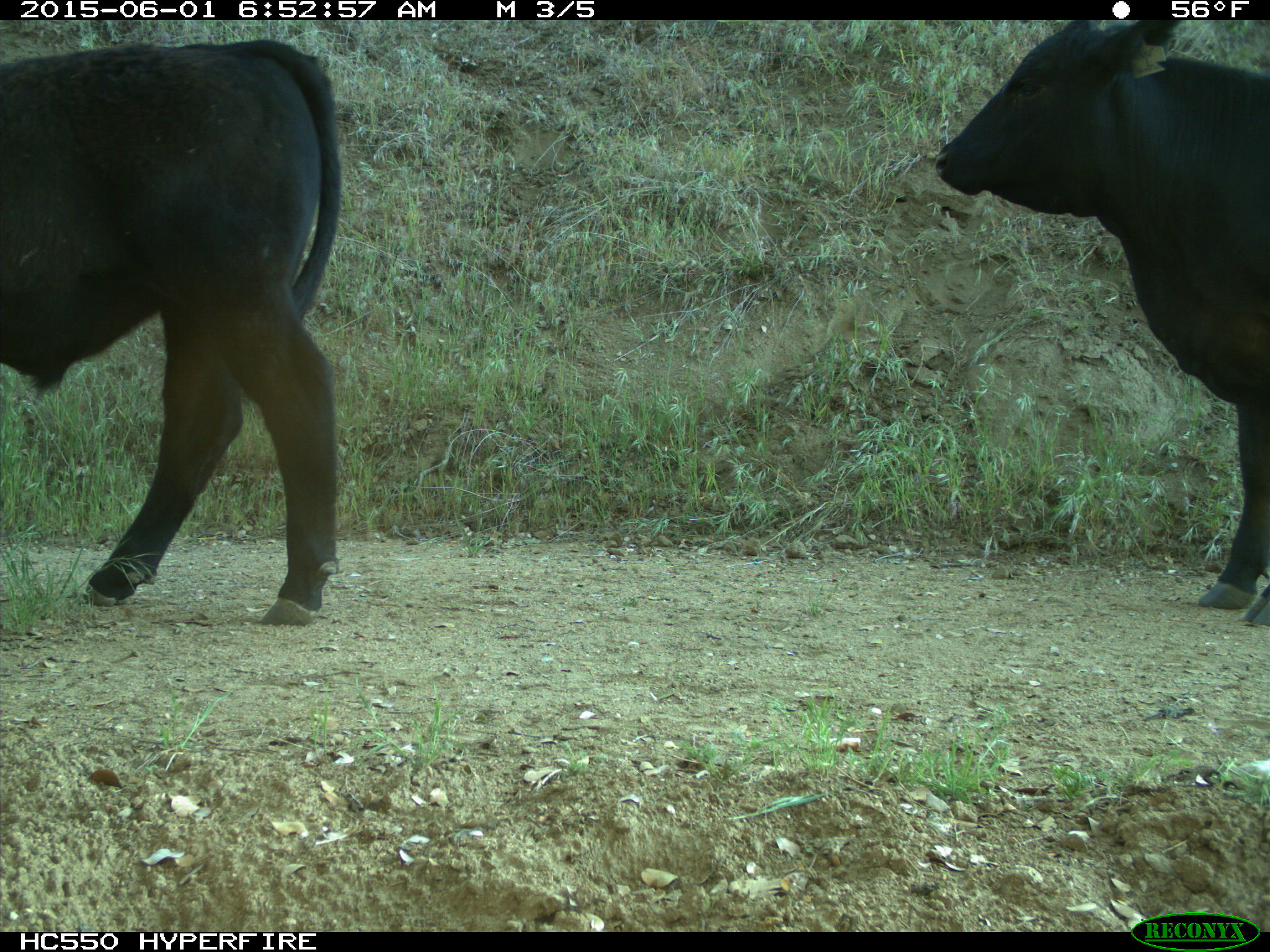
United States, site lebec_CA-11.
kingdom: Animalia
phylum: Chordata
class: Mammalia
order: Artiodactyla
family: Bovidae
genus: Bos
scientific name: Bos taurus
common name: domestic cow